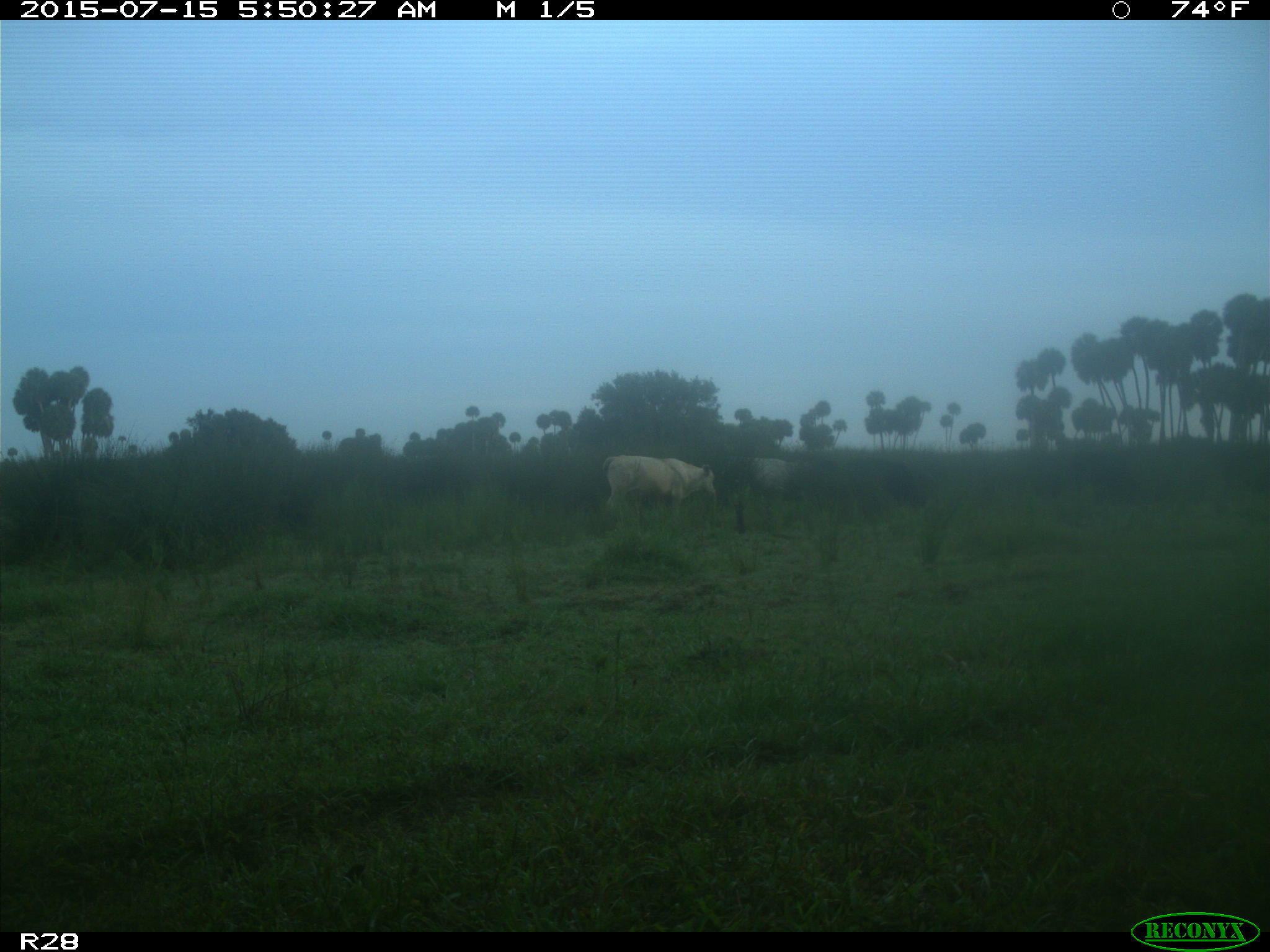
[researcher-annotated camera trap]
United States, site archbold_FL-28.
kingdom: Animalia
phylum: Chordata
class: Mammalia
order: Artiodactyla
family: Bovidae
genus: Bos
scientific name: Bos taurus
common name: domestic cow